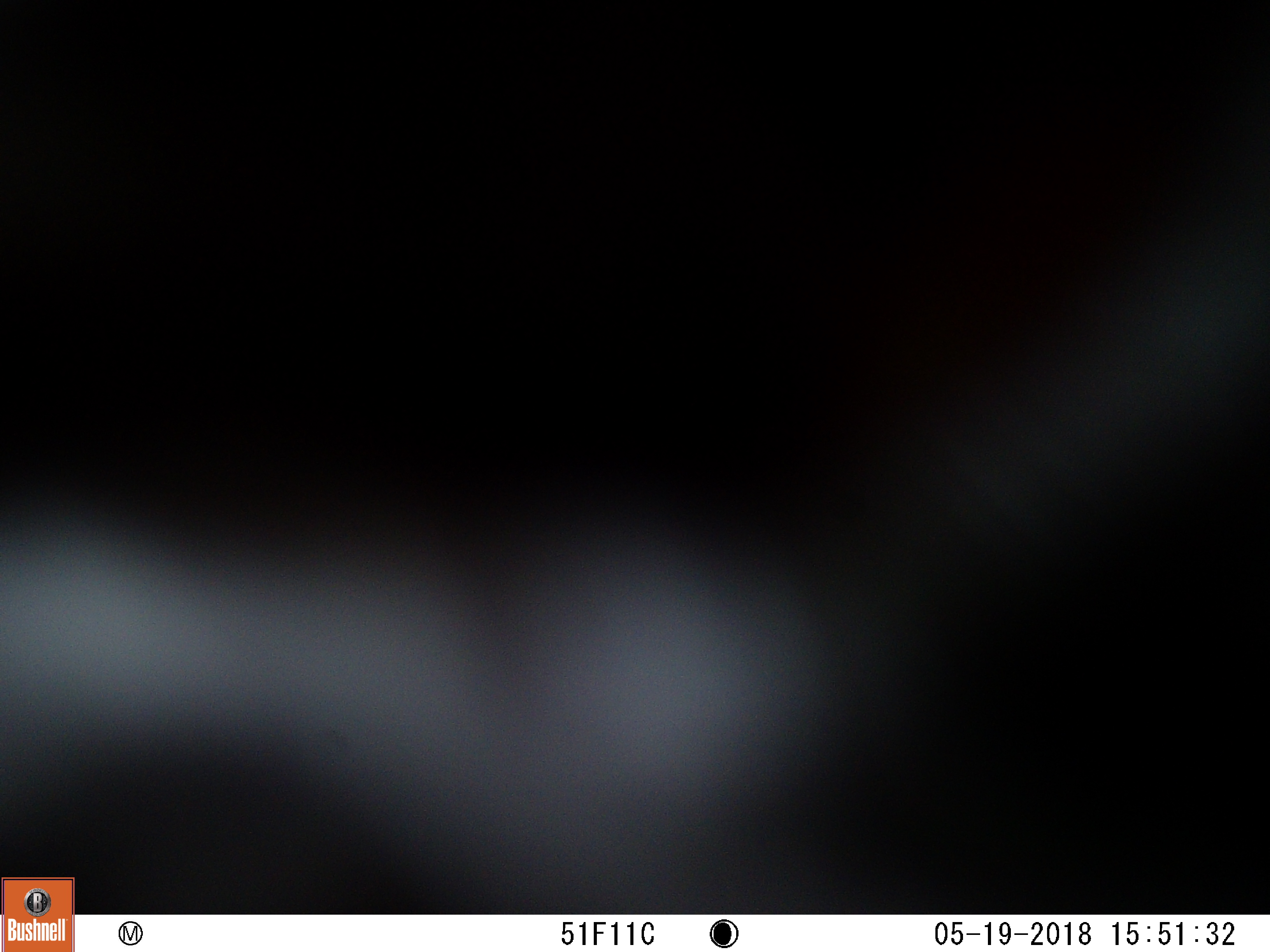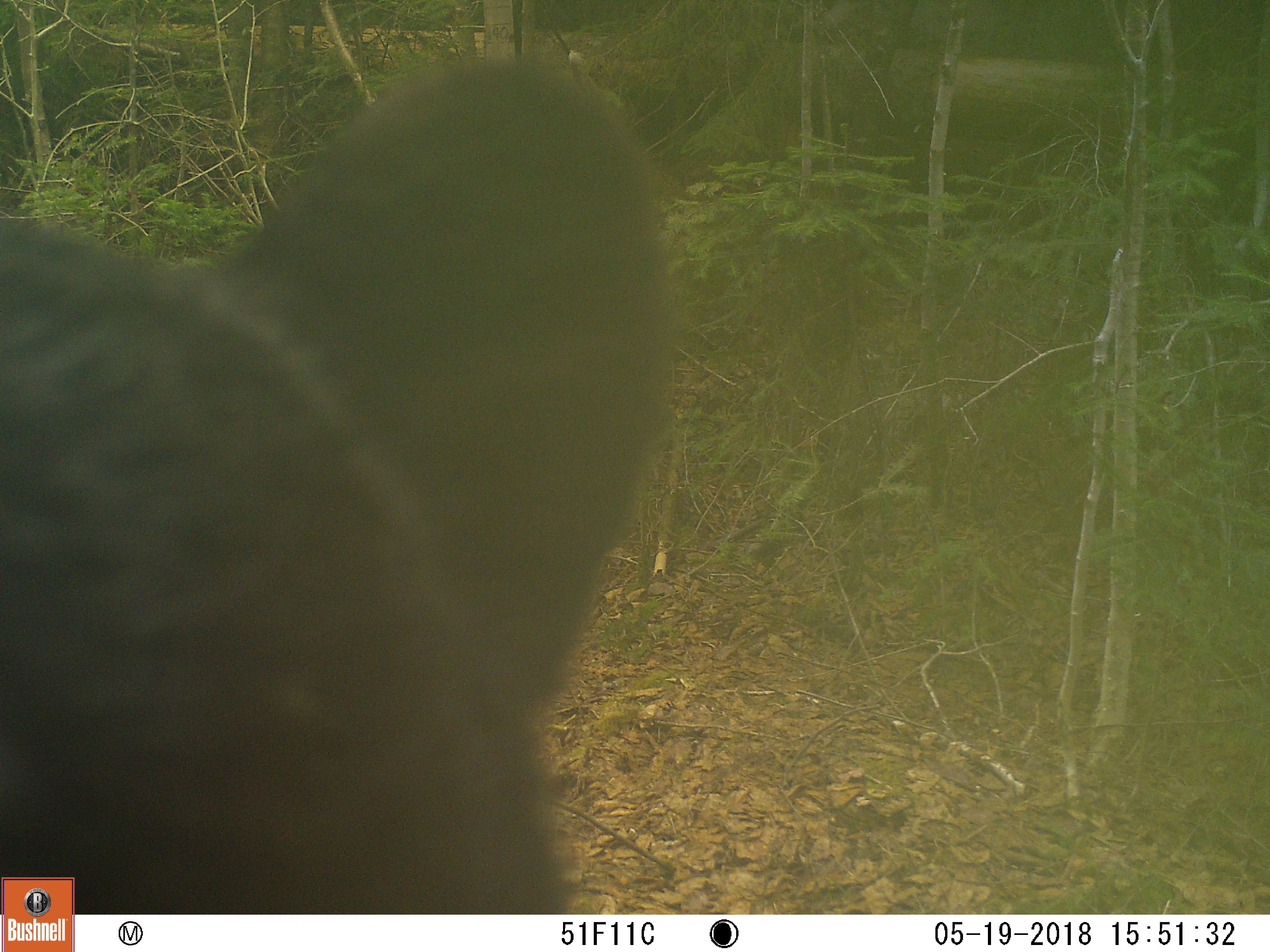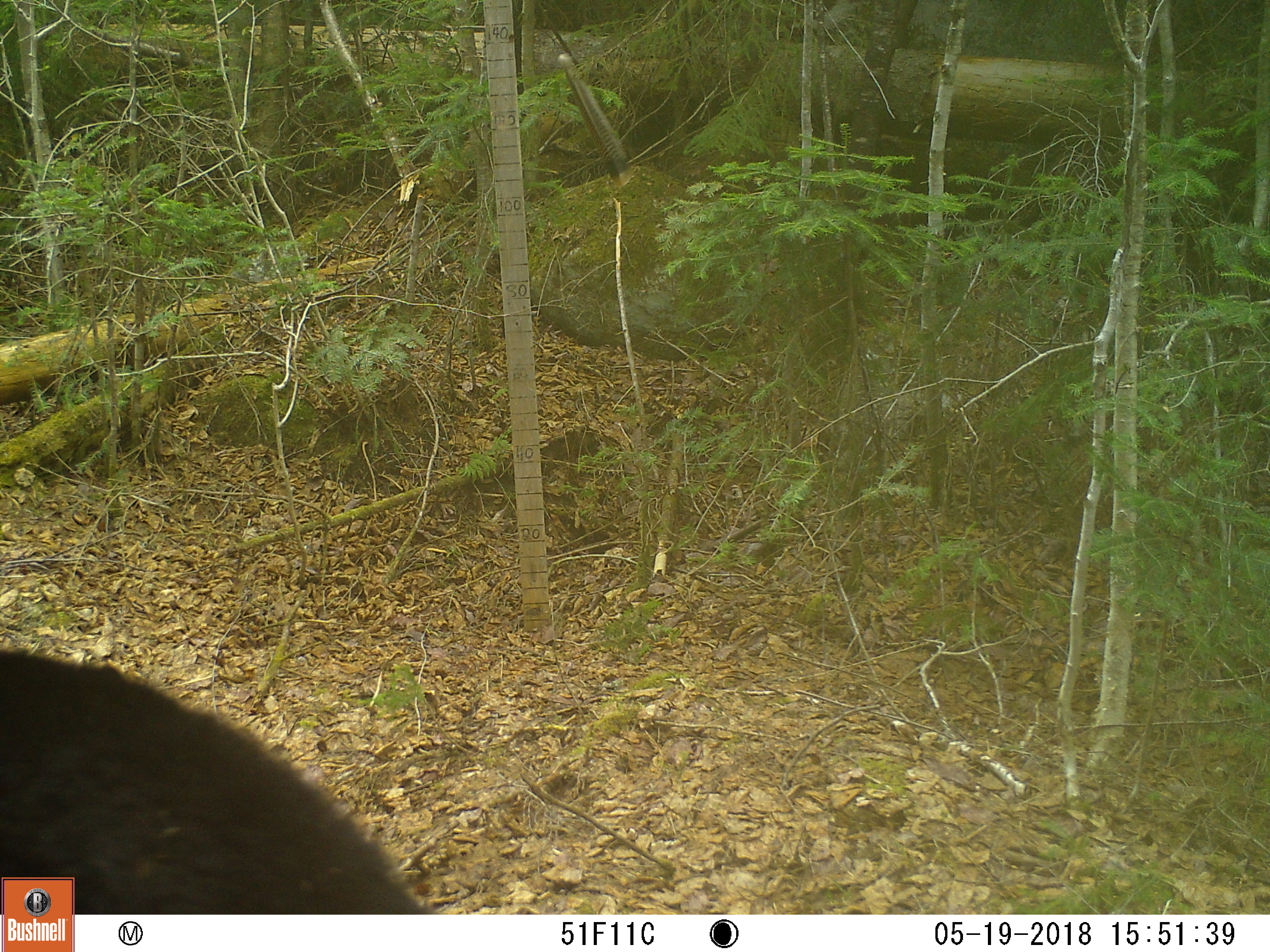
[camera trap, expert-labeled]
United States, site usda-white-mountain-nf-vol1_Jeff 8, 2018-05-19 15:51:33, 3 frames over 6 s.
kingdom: Animalia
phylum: Chordata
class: Mammalia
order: Carnivora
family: Ursidae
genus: Ursus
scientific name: Ursus americanus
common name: black bear